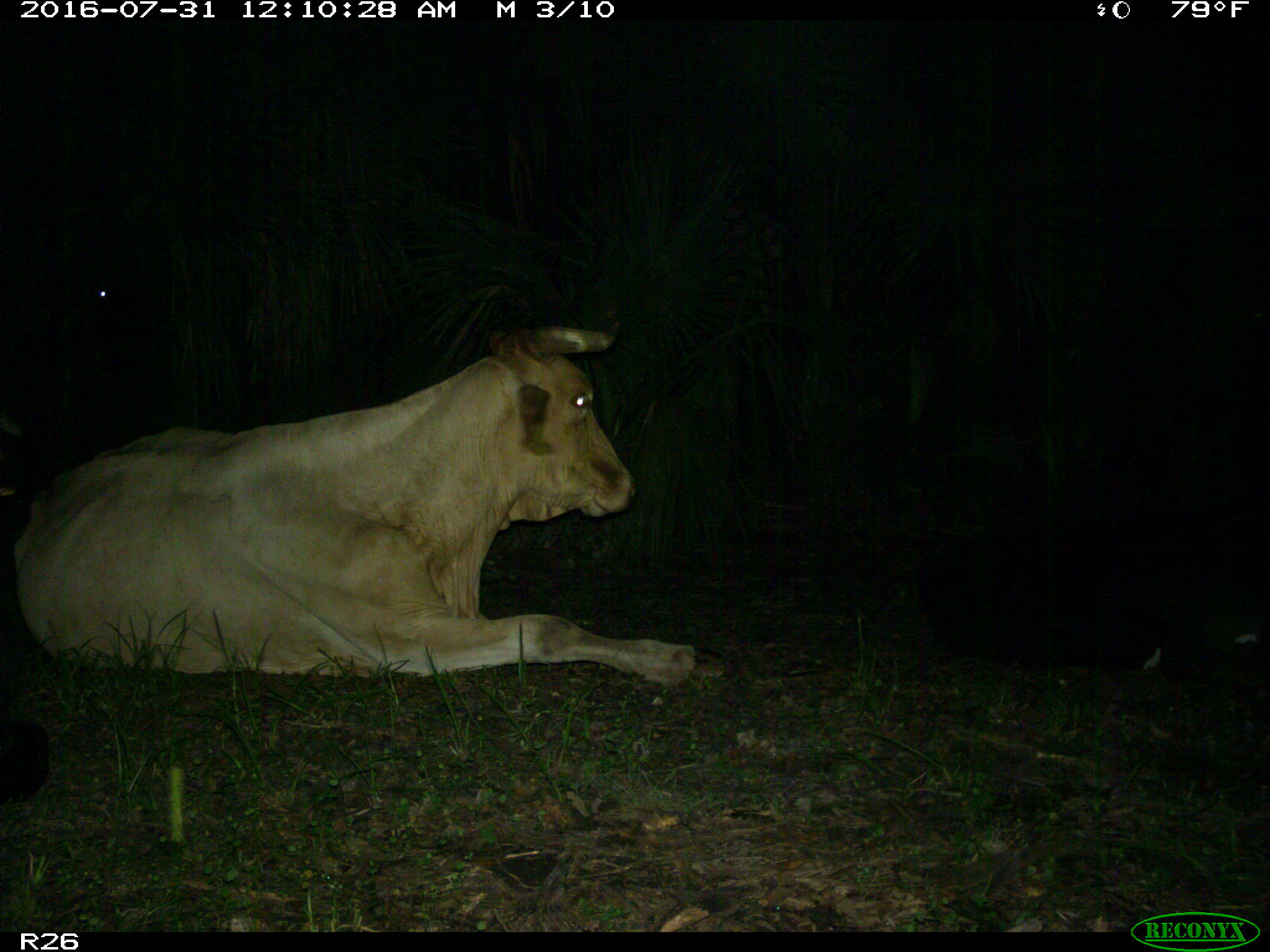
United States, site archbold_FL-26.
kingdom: Animalia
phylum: Chordata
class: Mammalia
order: Artiodactyla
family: Bovidae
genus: Bos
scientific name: Bos taurus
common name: domestic cow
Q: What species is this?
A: Bos taurus (domestic cow).